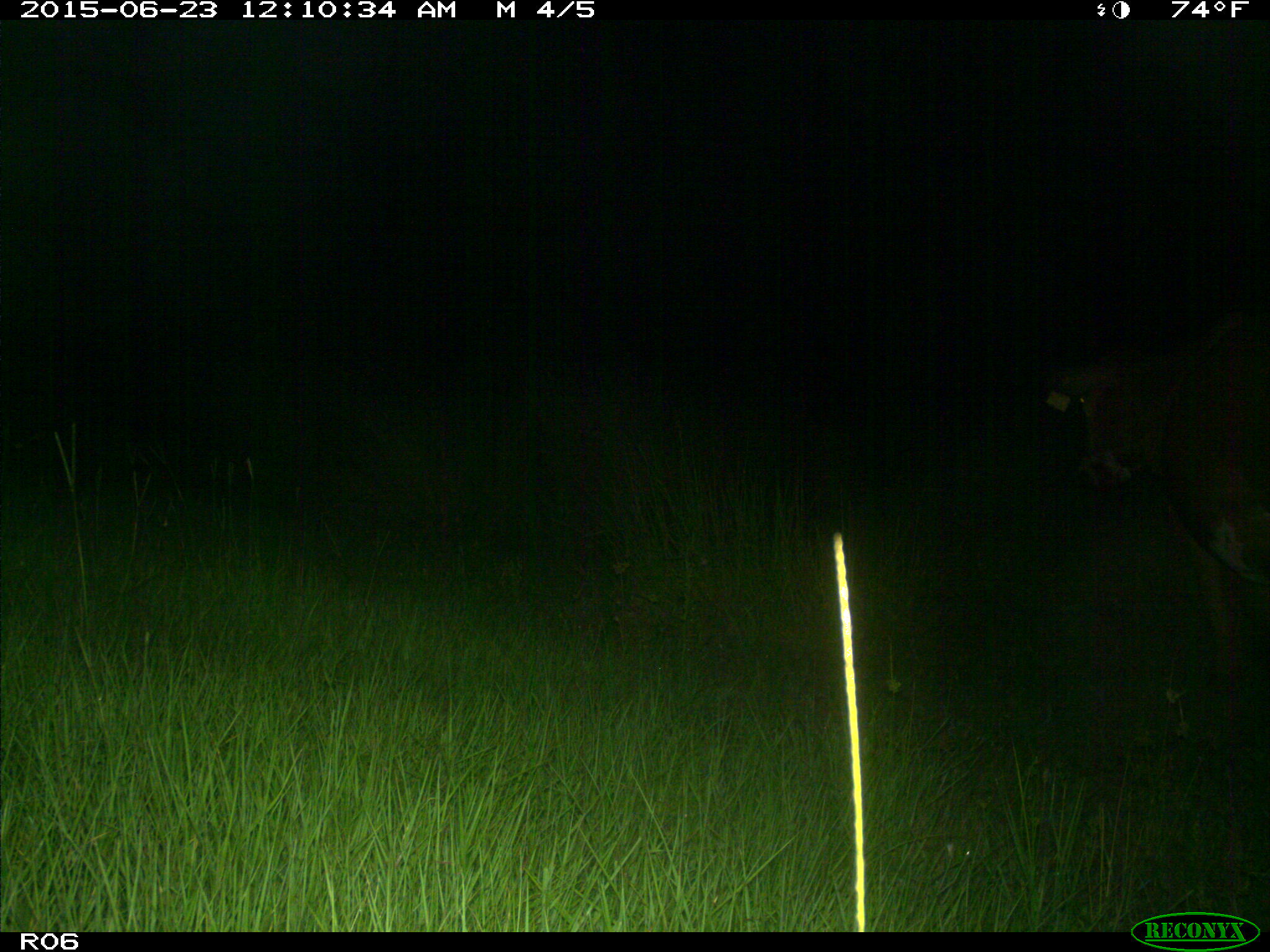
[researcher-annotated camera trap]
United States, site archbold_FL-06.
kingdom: Animalia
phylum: Chordata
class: Mammalia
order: Artiodactyla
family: Bovidae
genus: Bos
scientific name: Bos taurus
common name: domestic cow